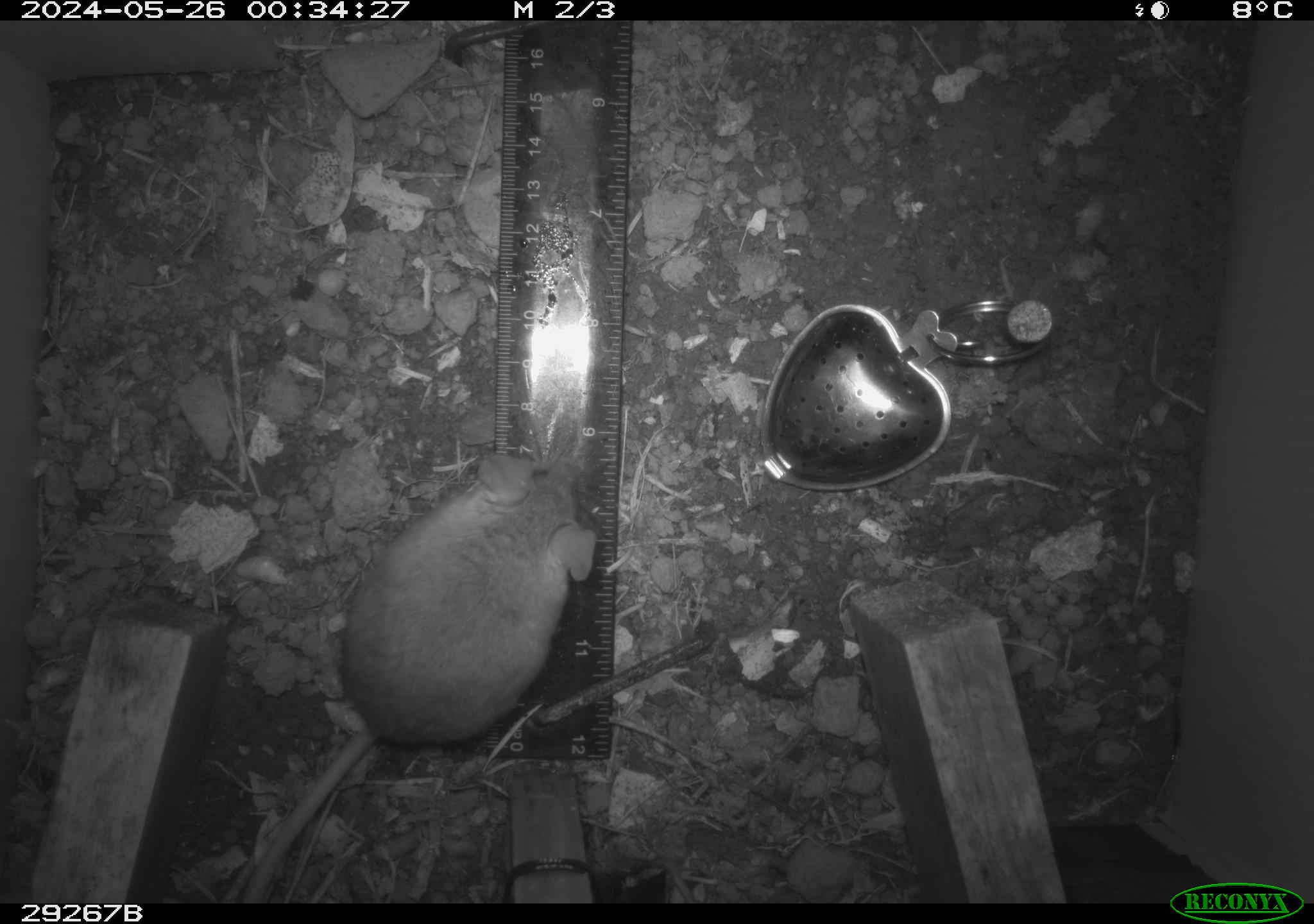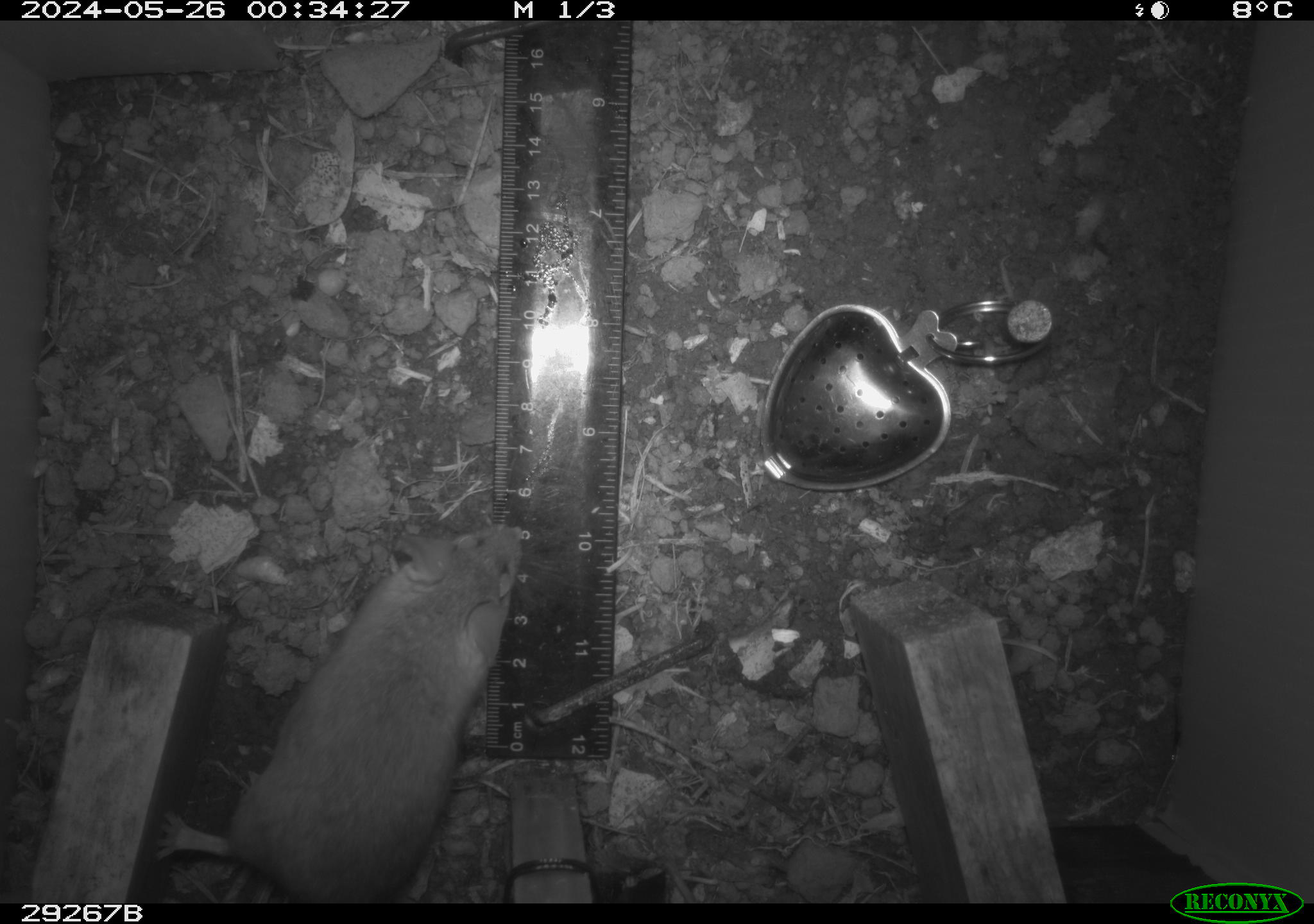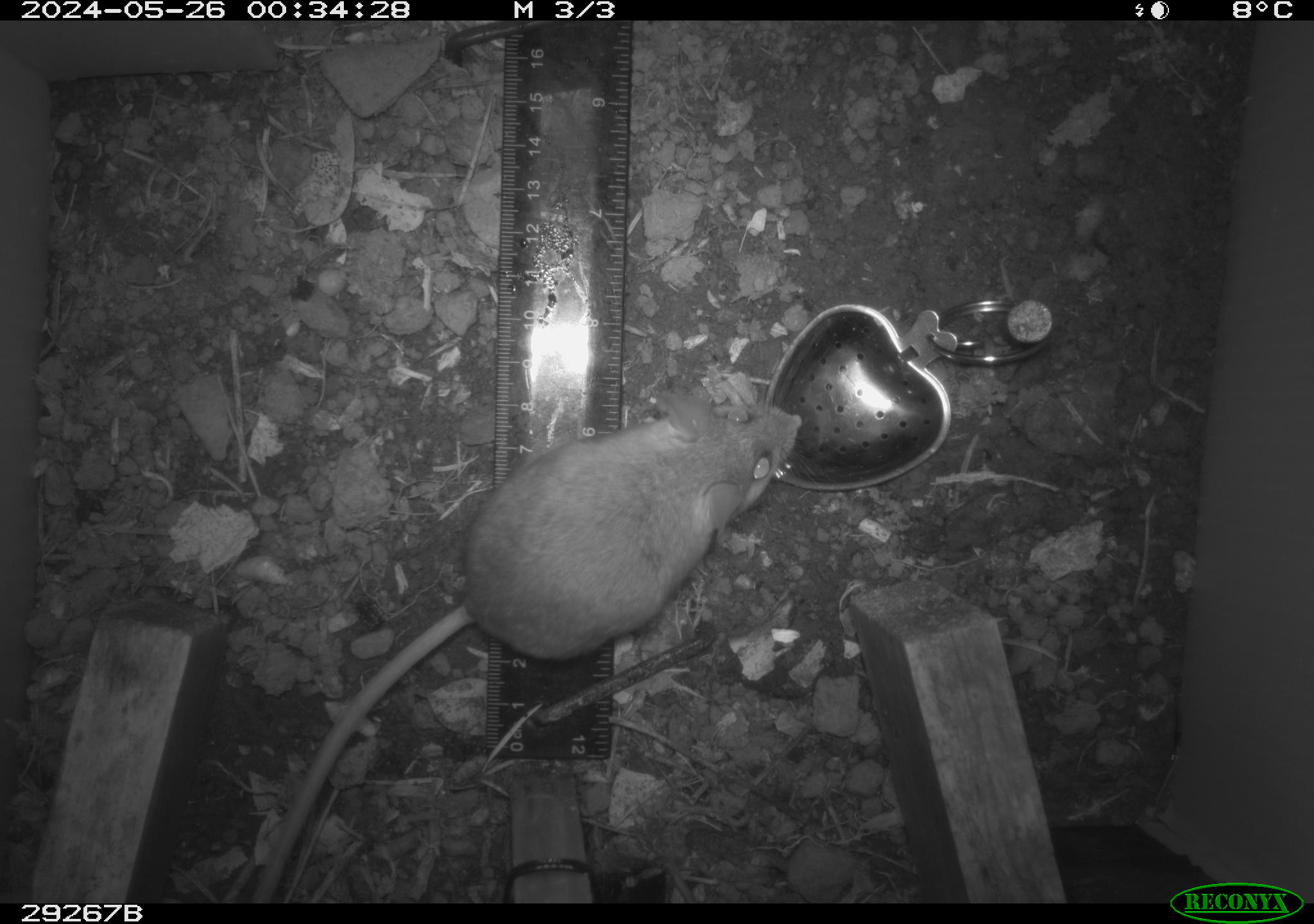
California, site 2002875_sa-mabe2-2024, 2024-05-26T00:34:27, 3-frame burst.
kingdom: Animalia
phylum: Chordata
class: Mammalia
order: Rodentia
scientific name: Rodentia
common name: mouse species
Mouse species (Rodentia).